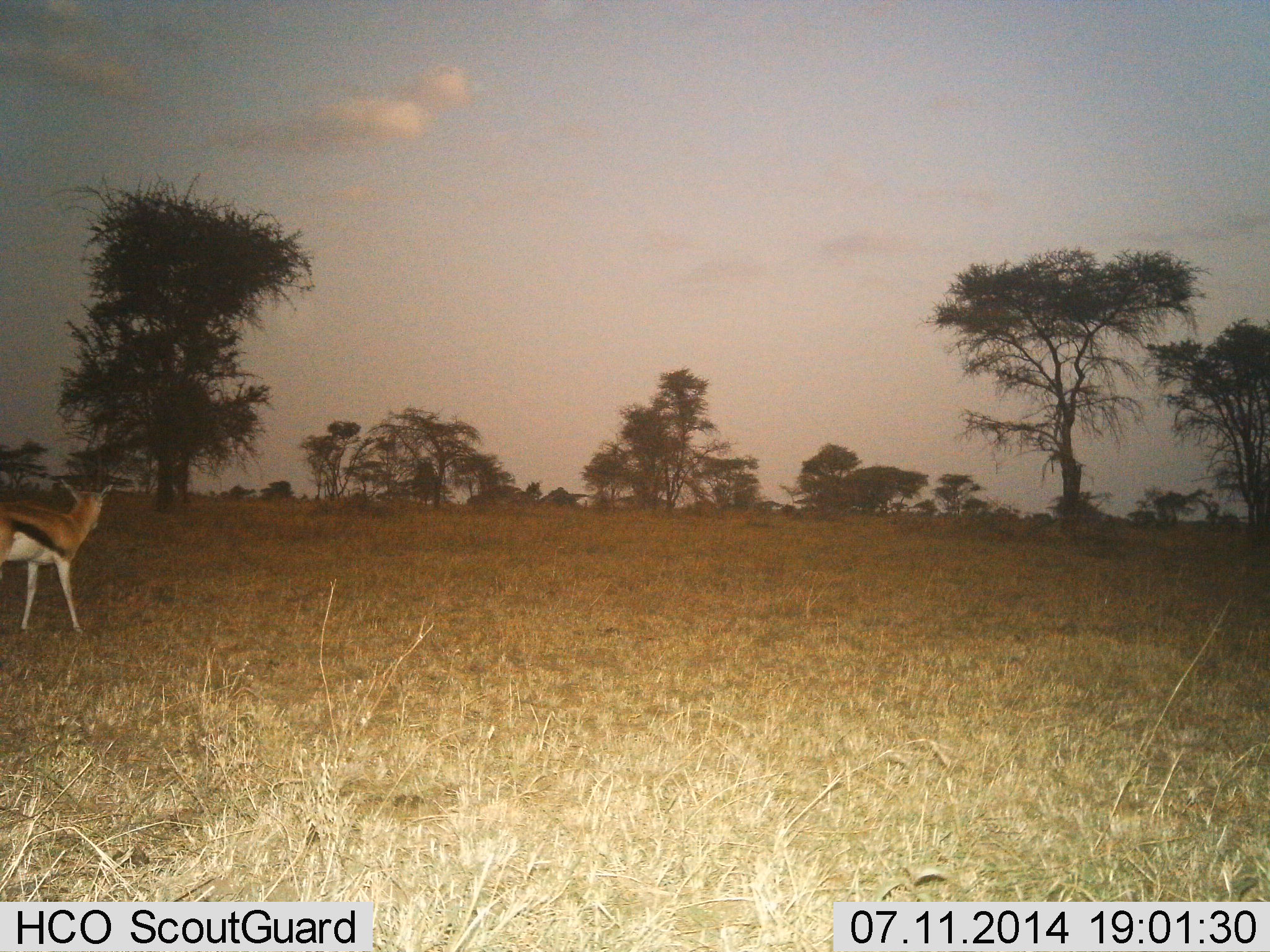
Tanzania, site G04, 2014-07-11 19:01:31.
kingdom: Animalia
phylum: Chordata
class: Mammalia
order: Artiodactyla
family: Bovidae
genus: Eudorcas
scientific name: Eudorcas thomsonii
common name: thomson's gazelle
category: gazellethomsons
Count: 1.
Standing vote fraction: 70%.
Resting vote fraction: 10%.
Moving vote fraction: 20%.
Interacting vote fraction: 0%.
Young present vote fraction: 0%.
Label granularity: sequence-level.